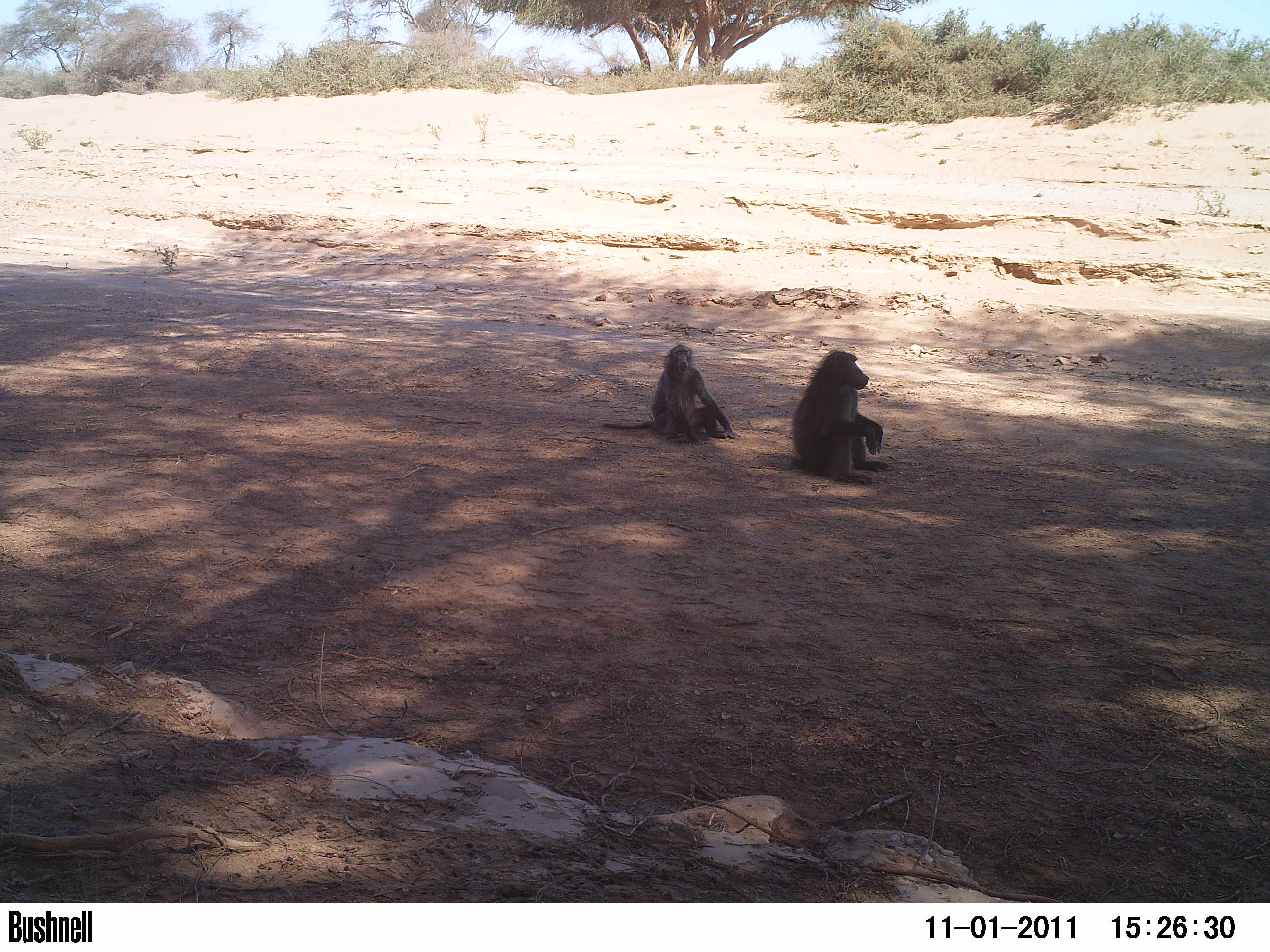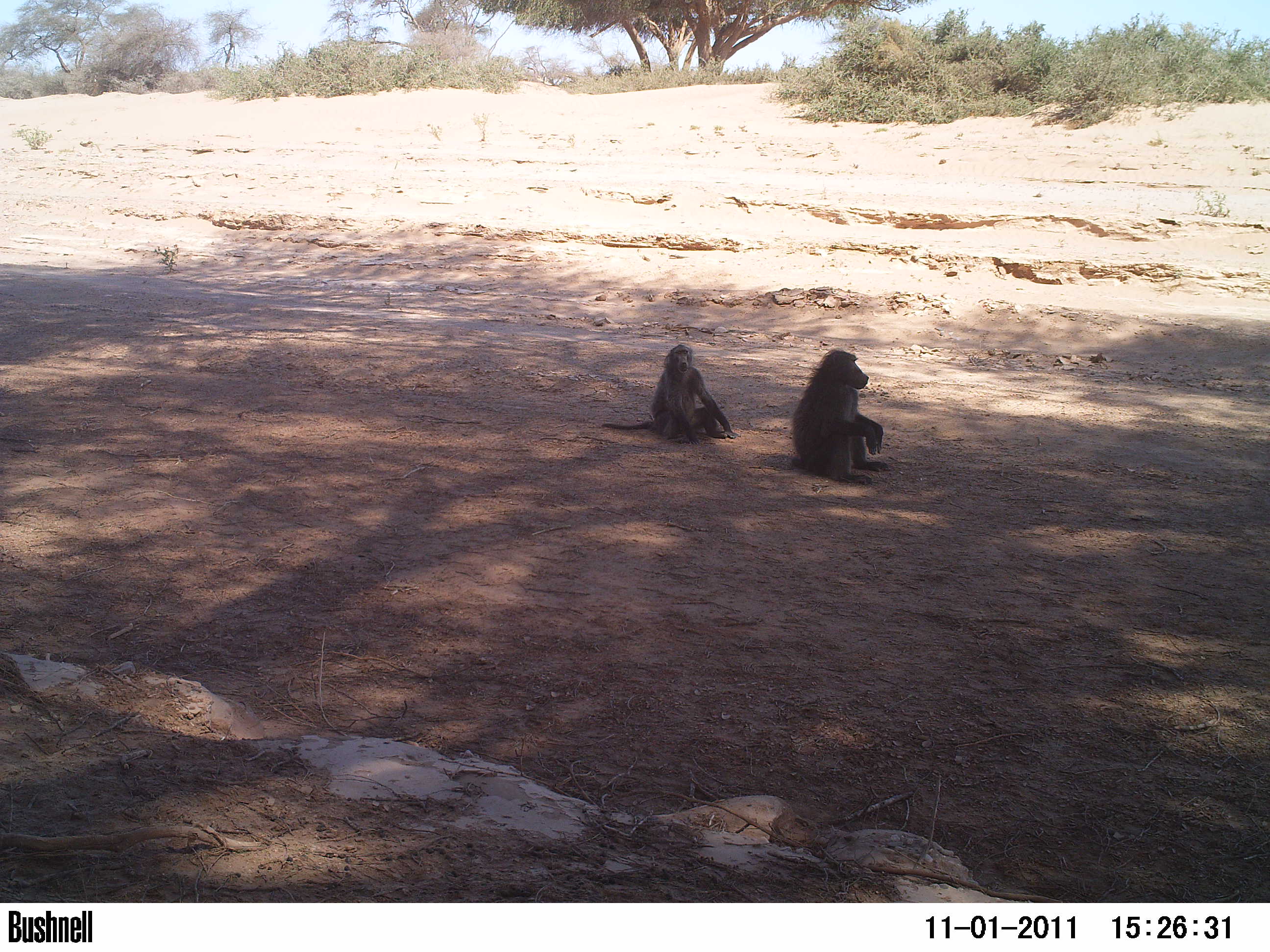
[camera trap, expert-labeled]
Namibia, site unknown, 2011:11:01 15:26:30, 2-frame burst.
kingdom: Animalia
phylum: Chordata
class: Mammalia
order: Primates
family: Cercopithecidae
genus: Papio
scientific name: Papio anubis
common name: olive baboon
Papio anubis (olive baboon).